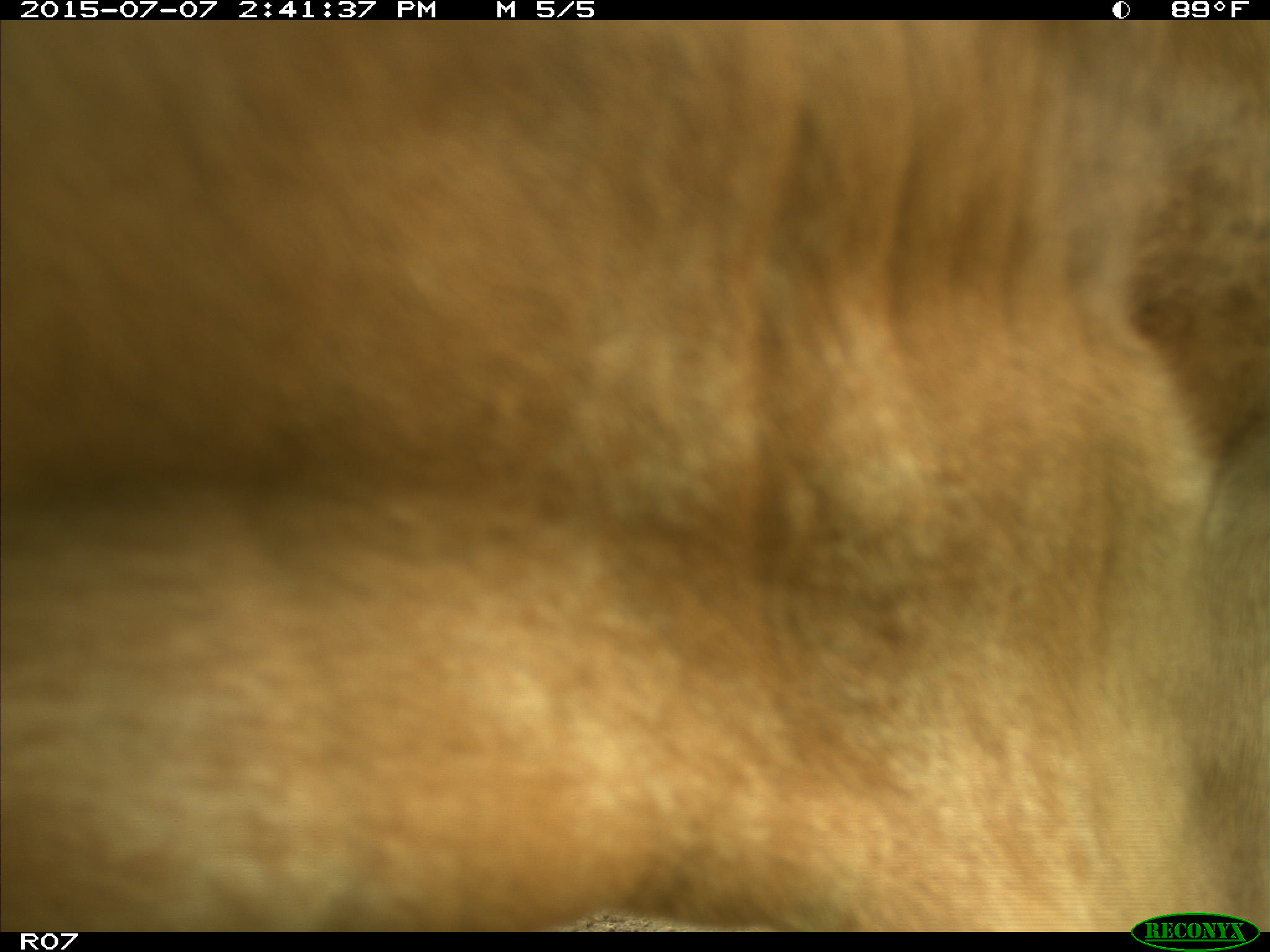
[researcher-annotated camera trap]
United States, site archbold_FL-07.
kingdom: Animalia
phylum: Chordata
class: Mammalia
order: Artiodactyla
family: Bovidae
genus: Bos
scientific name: Bos taurus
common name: domestic cow